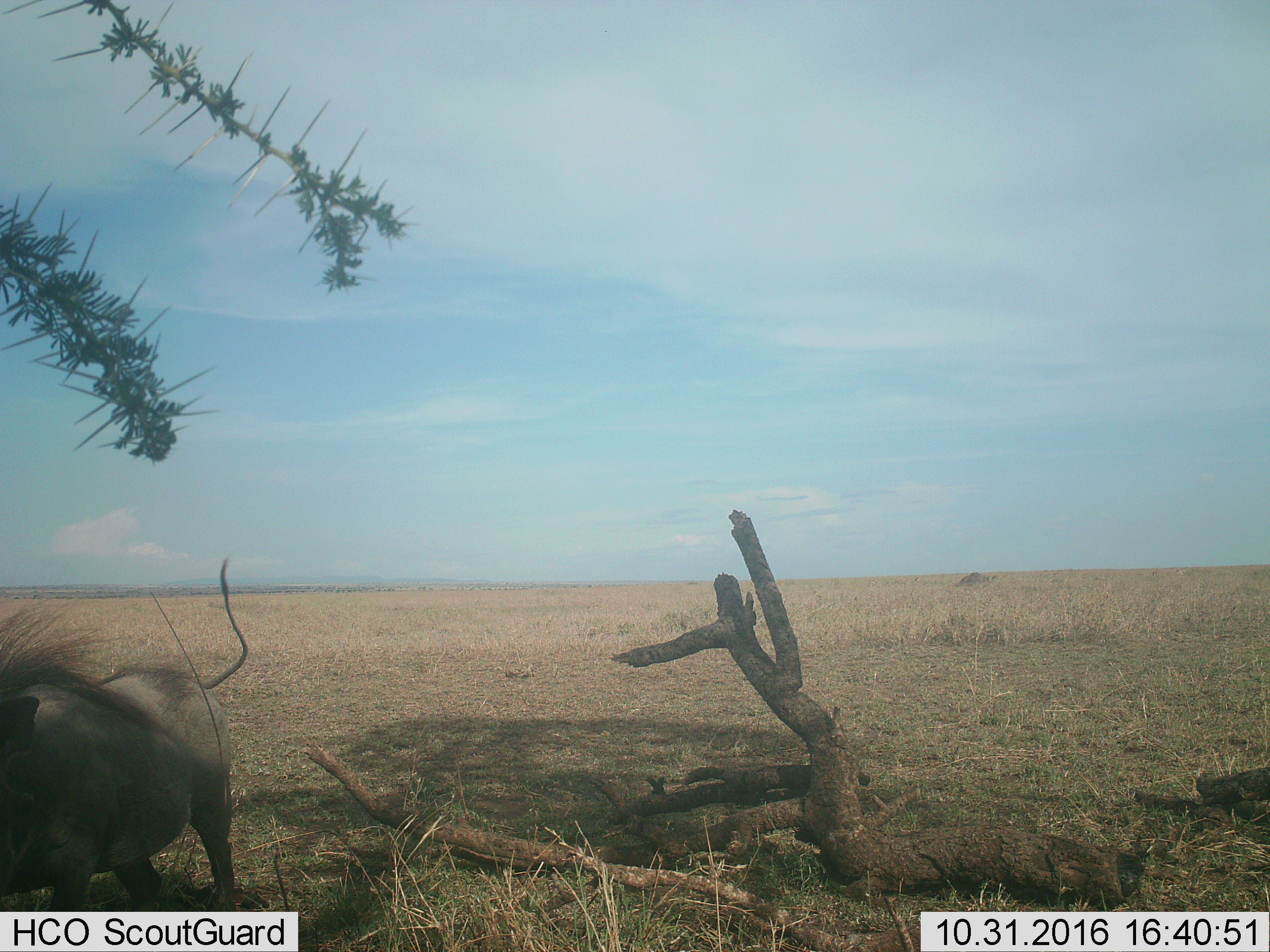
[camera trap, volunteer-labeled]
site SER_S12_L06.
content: unidentified animal